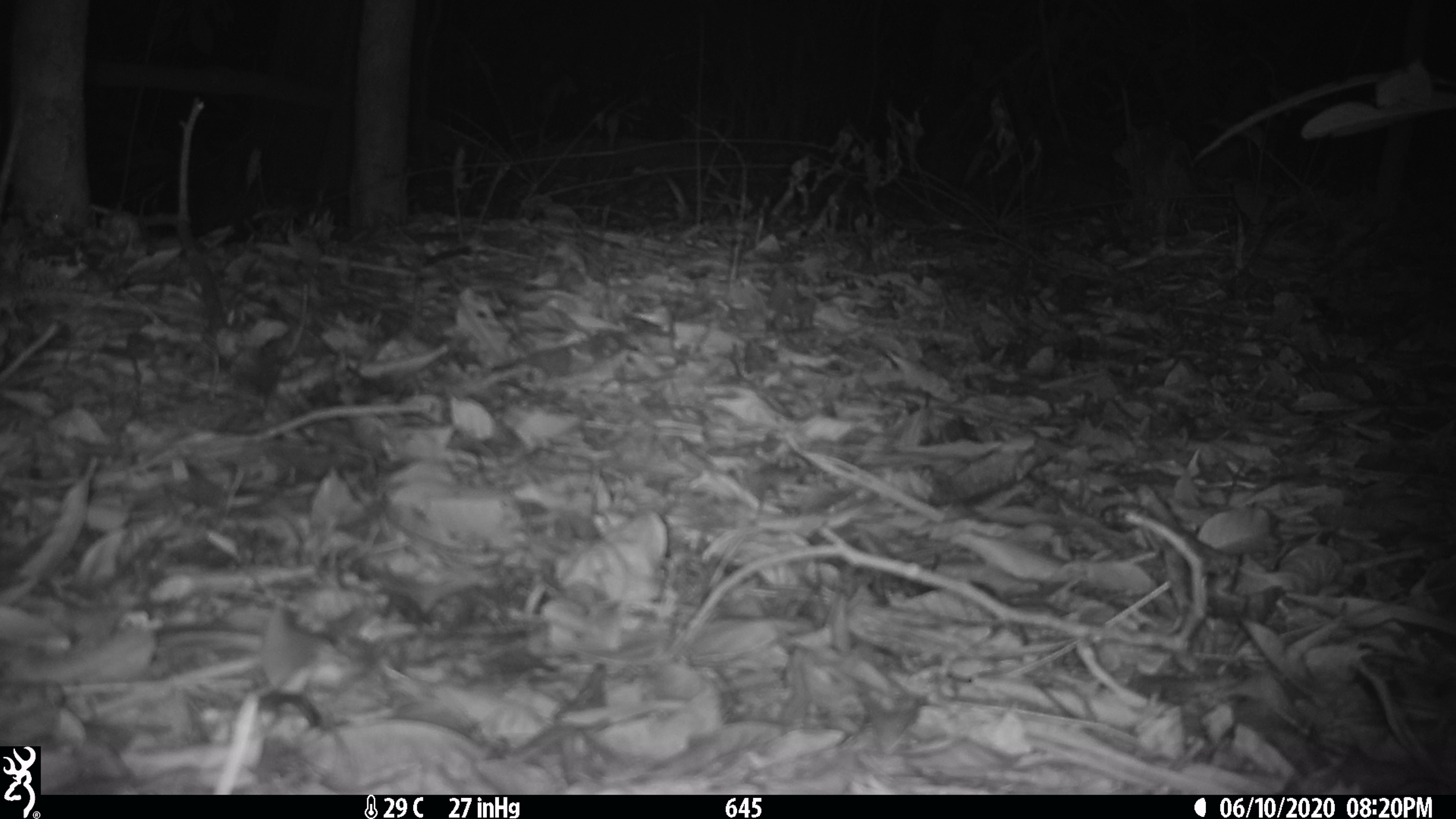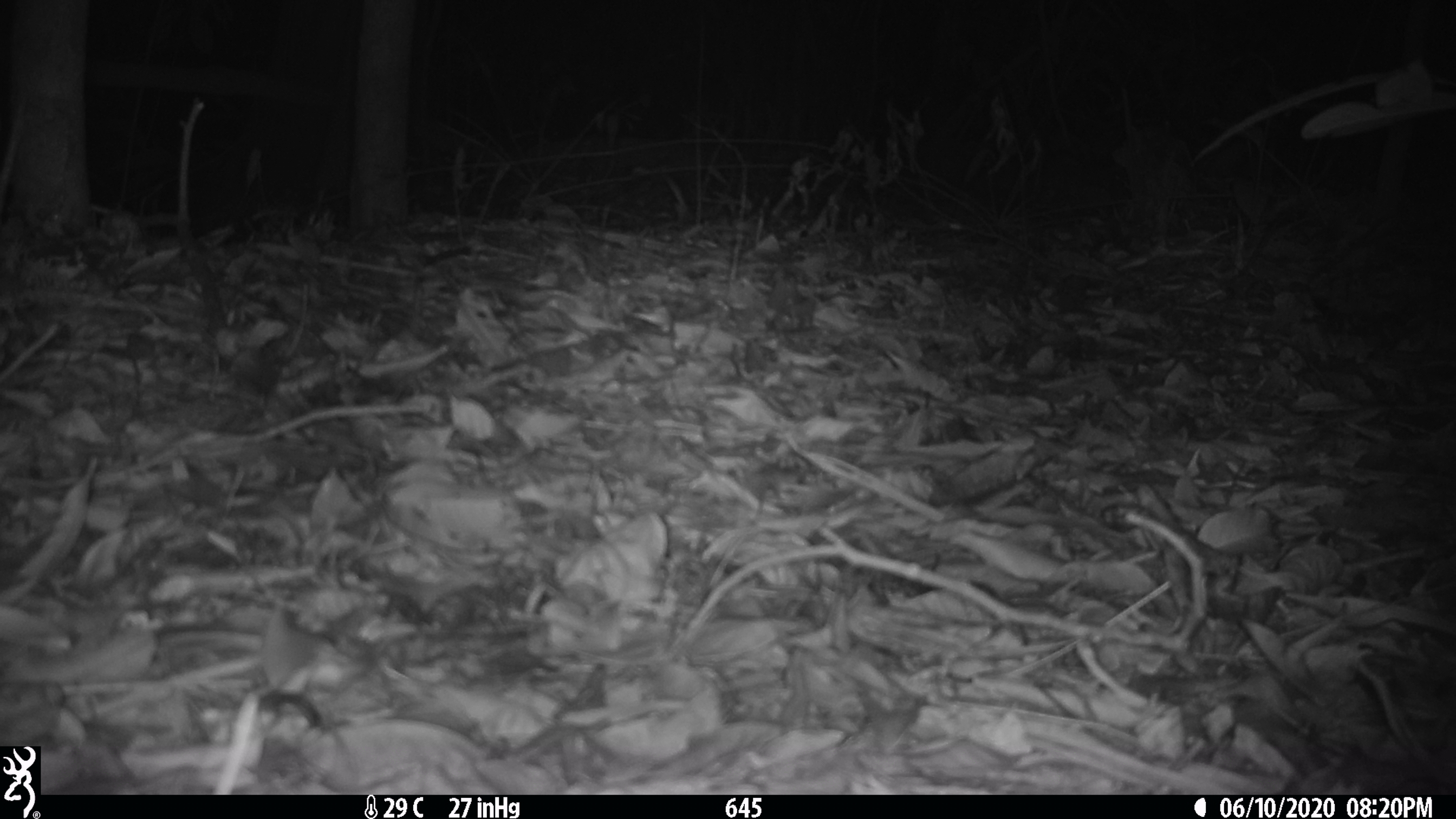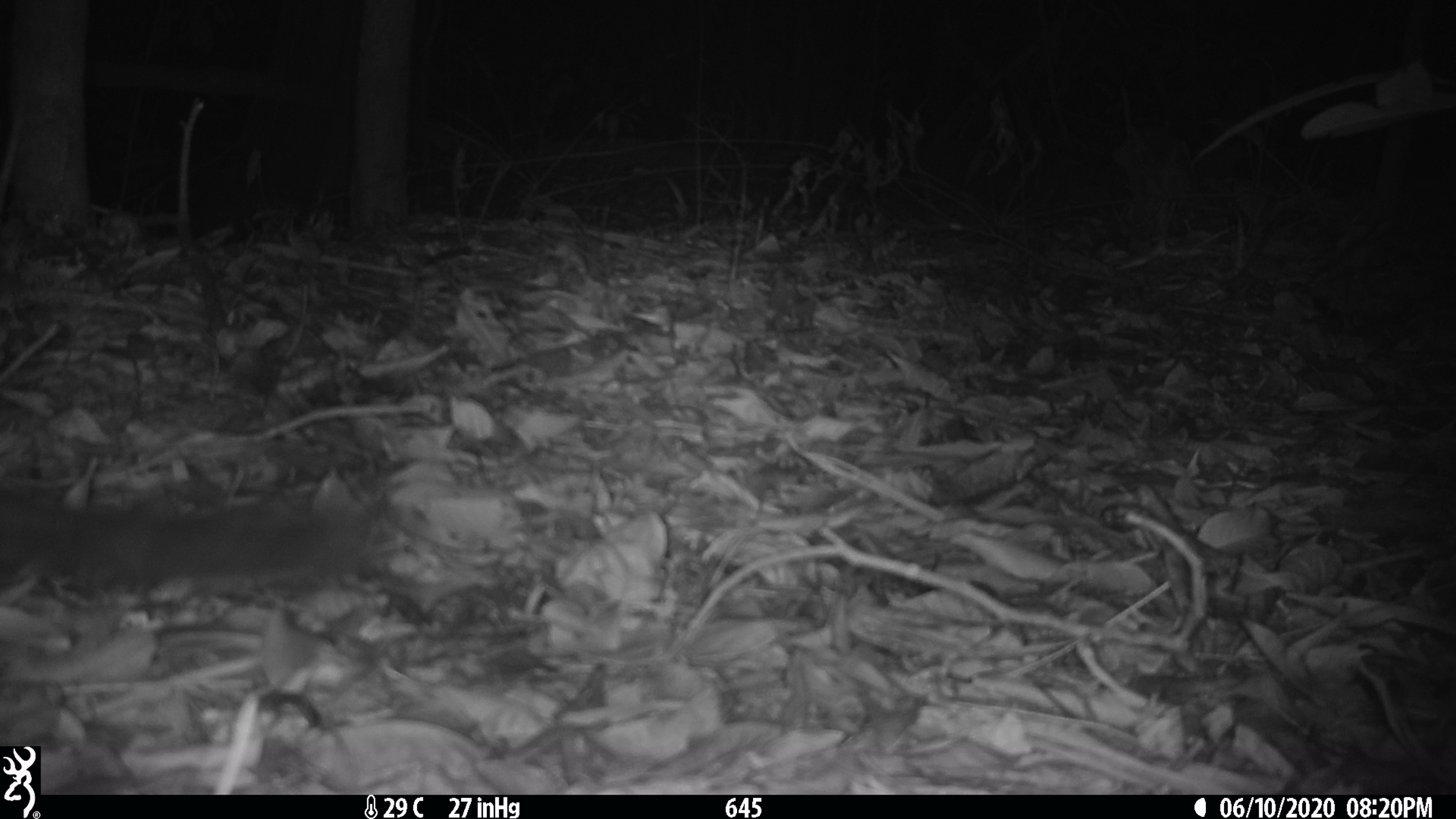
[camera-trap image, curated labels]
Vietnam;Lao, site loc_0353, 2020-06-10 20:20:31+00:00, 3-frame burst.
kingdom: Animalia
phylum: Chordata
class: Mammalia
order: Carnivora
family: Viverridae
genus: Paguma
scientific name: Paguma larvata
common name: masked palm civet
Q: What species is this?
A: Masked palm civet (Paguma larvata).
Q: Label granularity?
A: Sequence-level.